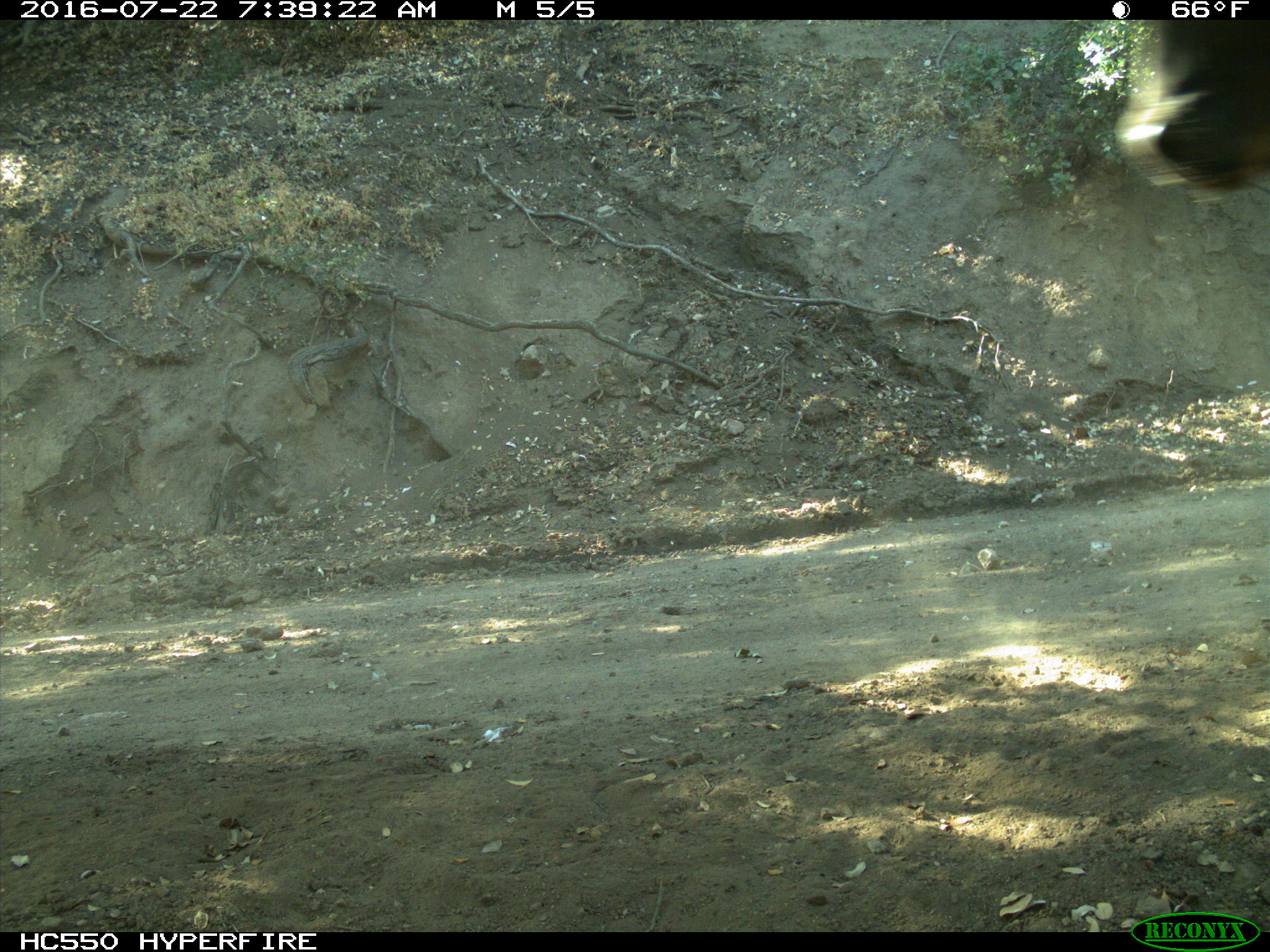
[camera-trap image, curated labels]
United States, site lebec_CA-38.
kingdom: Animalia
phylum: Chordata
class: Mammalia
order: Artiodactyla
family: Bovidae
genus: Bos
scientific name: Bos taurus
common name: domestic cow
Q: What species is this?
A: Bos taurus (domestic cow).